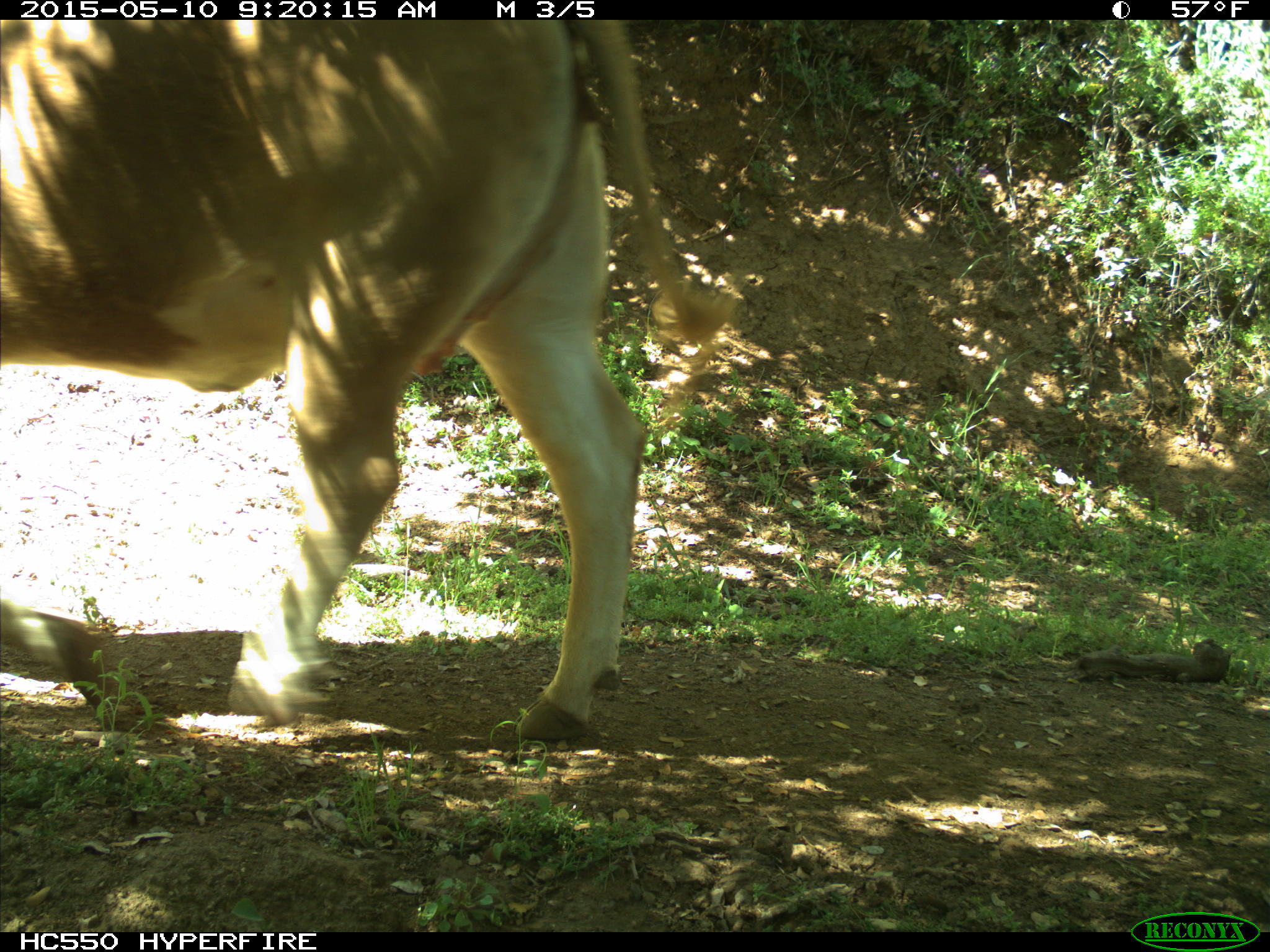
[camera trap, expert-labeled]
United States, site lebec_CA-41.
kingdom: Animalia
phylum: Chordata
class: Mammalia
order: Artiodactyla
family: Bovidae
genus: Bos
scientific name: Bos taurus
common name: domestic cow